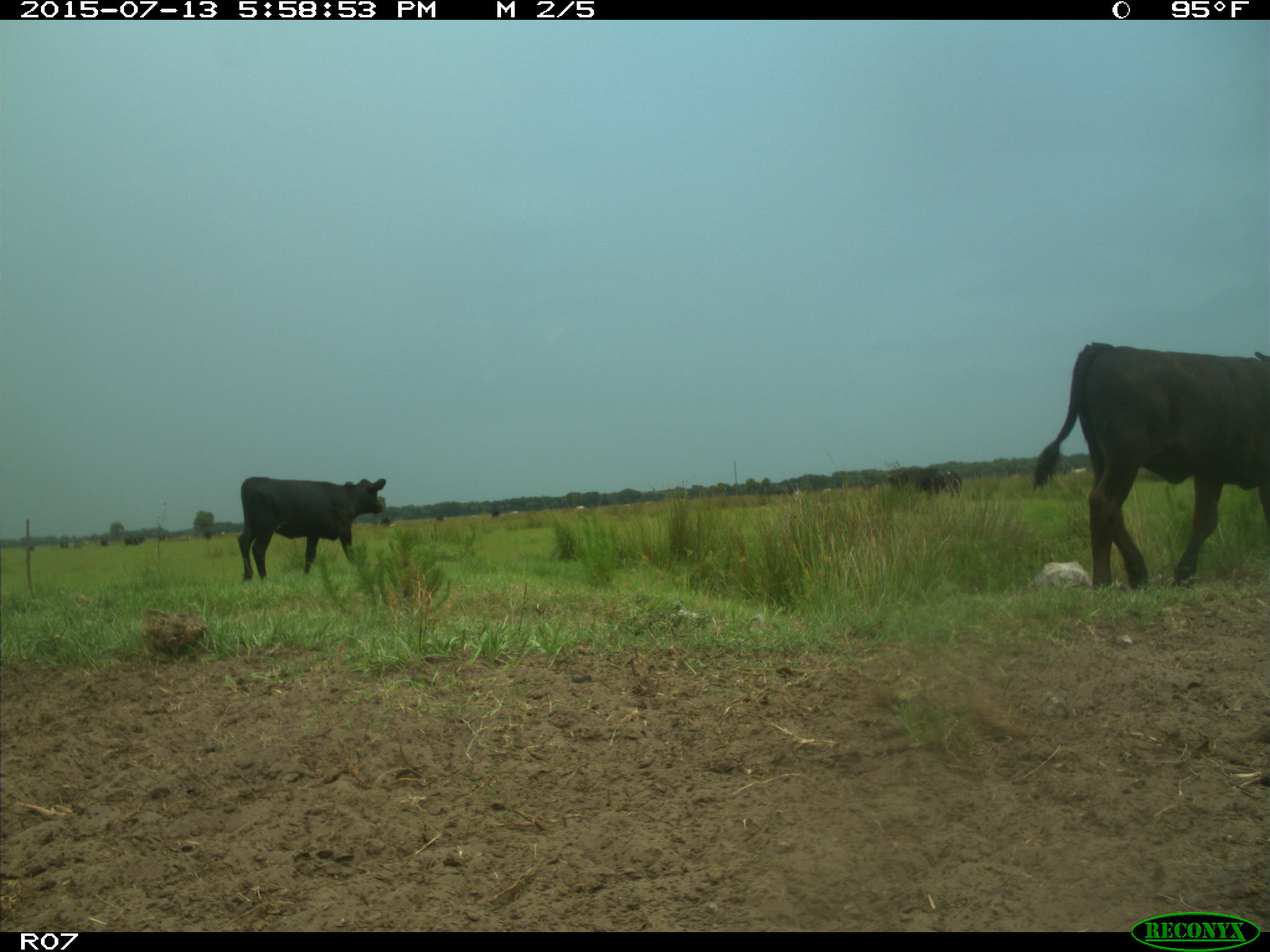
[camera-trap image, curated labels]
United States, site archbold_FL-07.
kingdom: Animalia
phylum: Chordata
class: Mammalia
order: Artiodactyla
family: Bovidae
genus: Bos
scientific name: Bos taurus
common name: domestic cow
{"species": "Bos taurus (domestic cow)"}